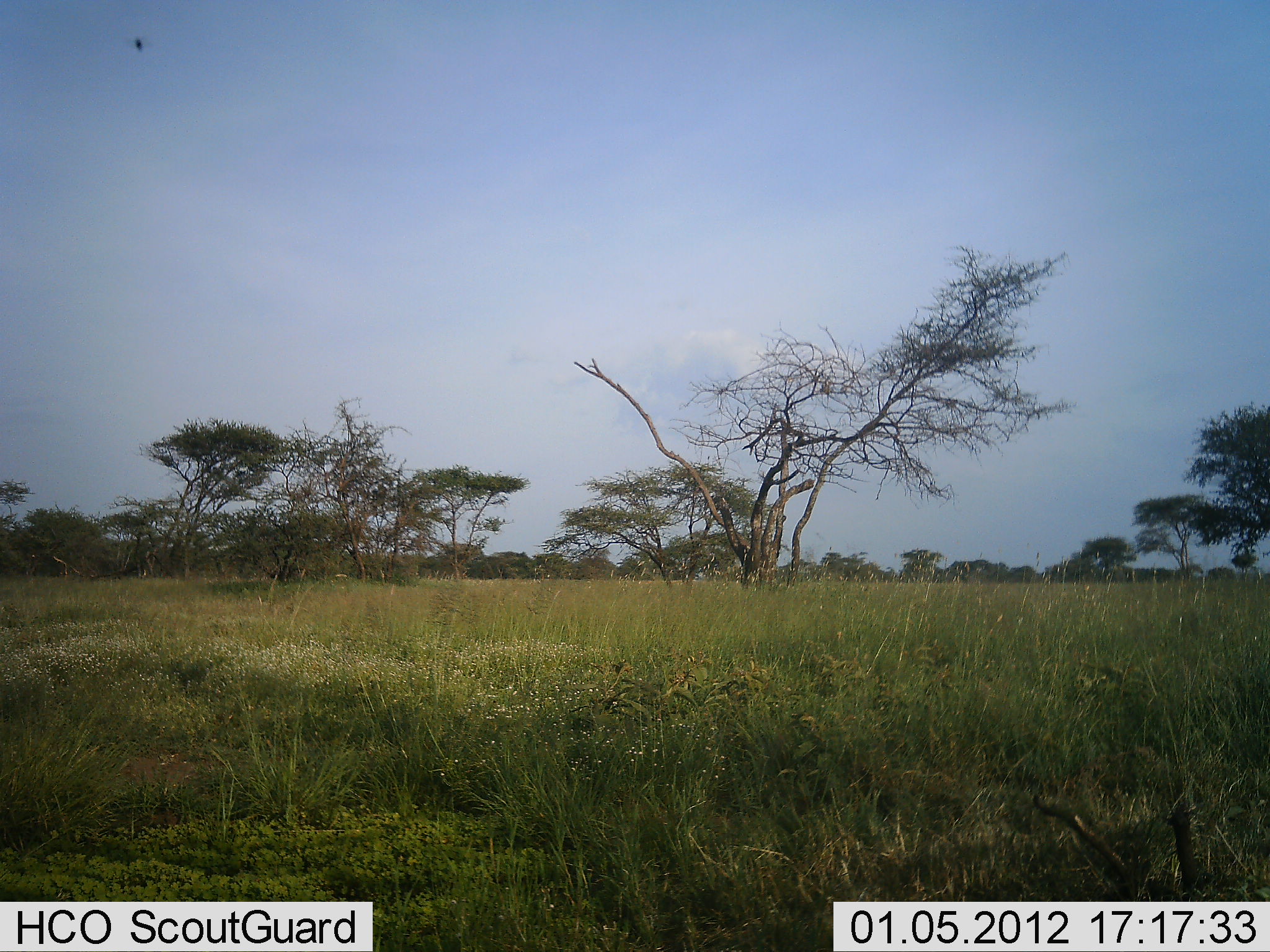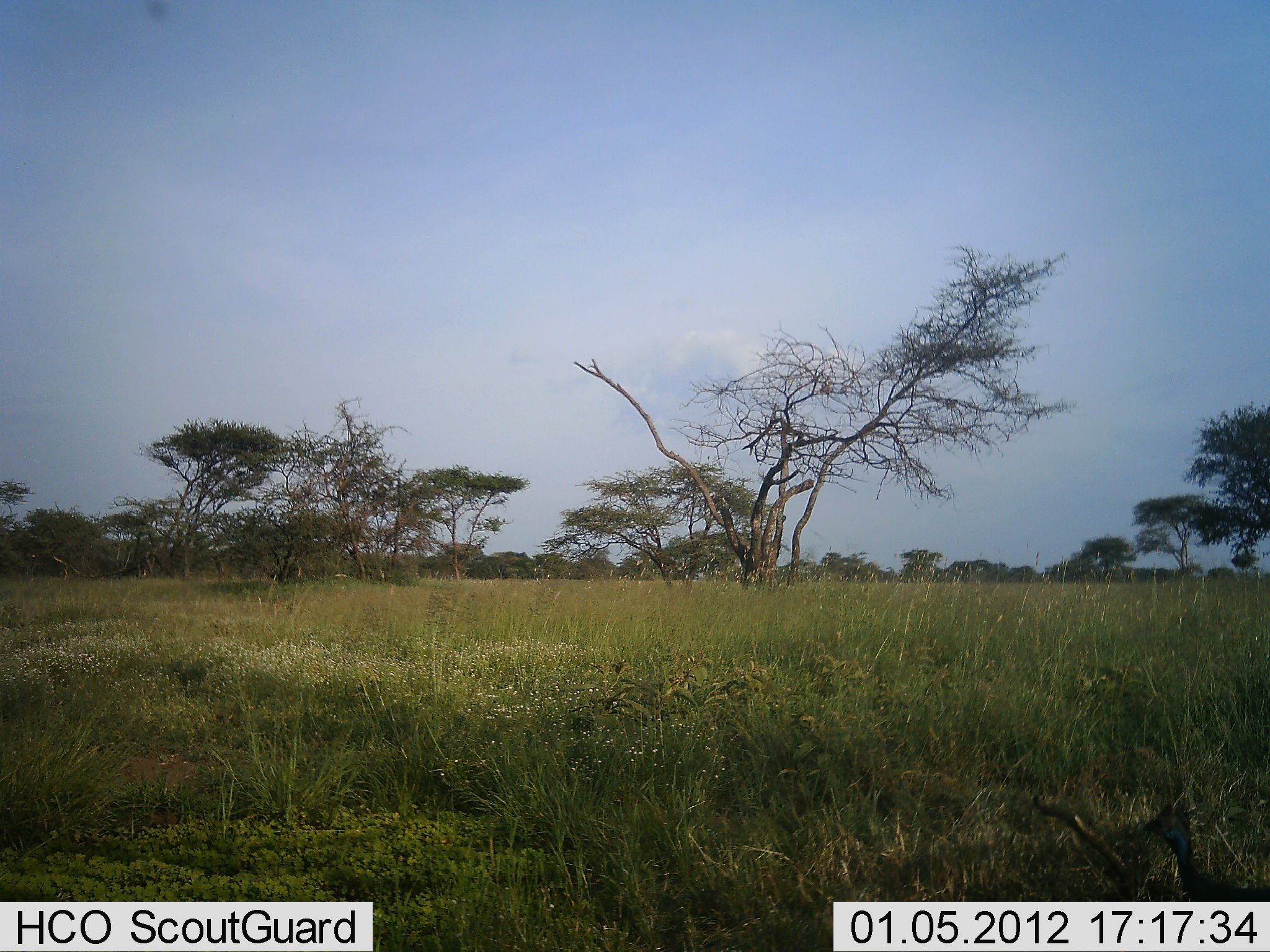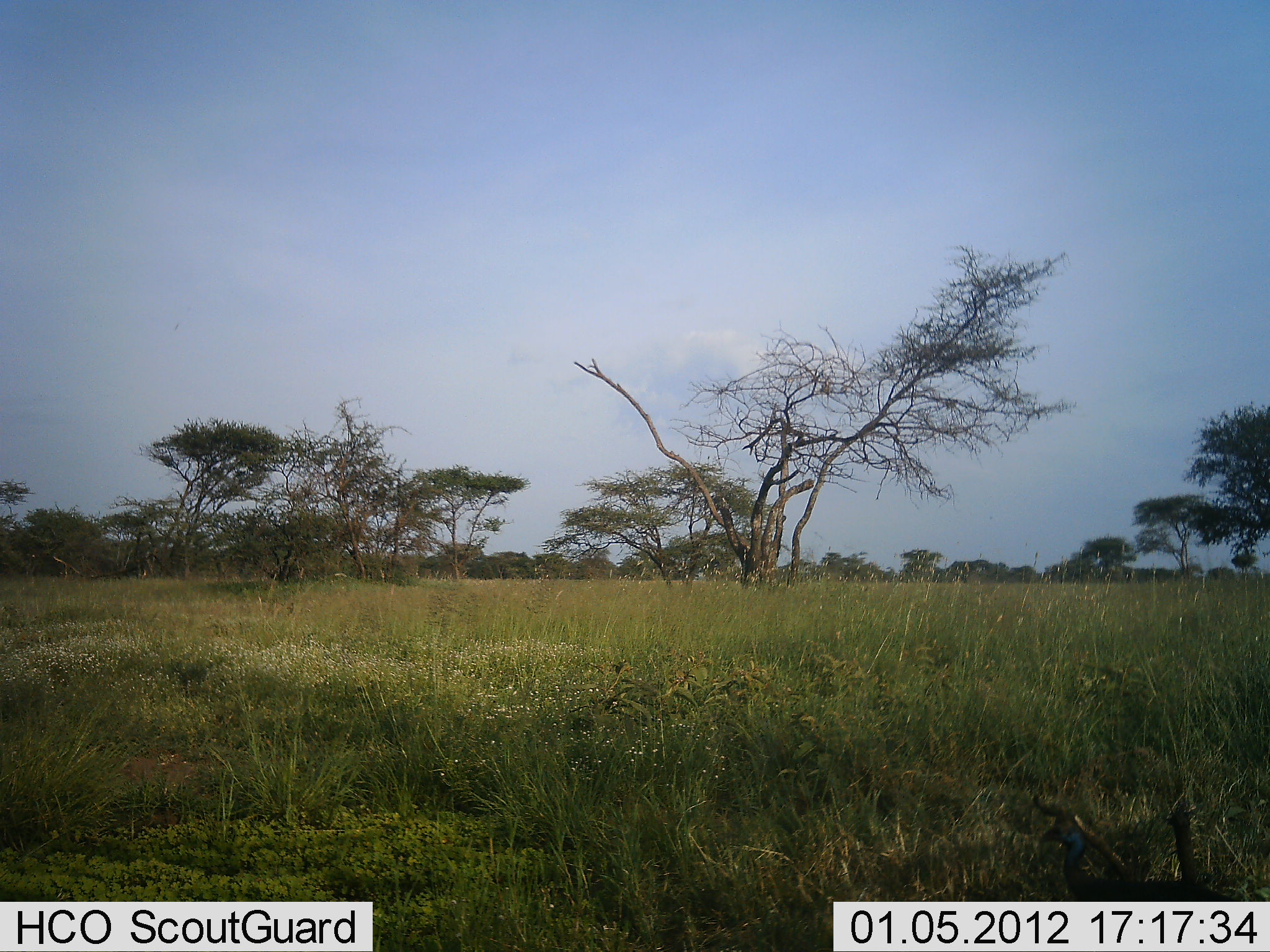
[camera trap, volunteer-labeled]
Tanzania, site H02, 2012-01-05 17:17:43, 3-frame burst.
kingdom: Animalia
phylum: Chordata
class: Aves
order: Galliformes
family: Numididae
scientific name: Numididae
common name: guinea fowl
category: guineafowl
Guineafowl (guinea fowl) (Numididae), count 1. Behavior (volunteer vote fractions): standing 44%, resting 0%, moving 62%, interacting 0%. Young present (vote fraction): 0%. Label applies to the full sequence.